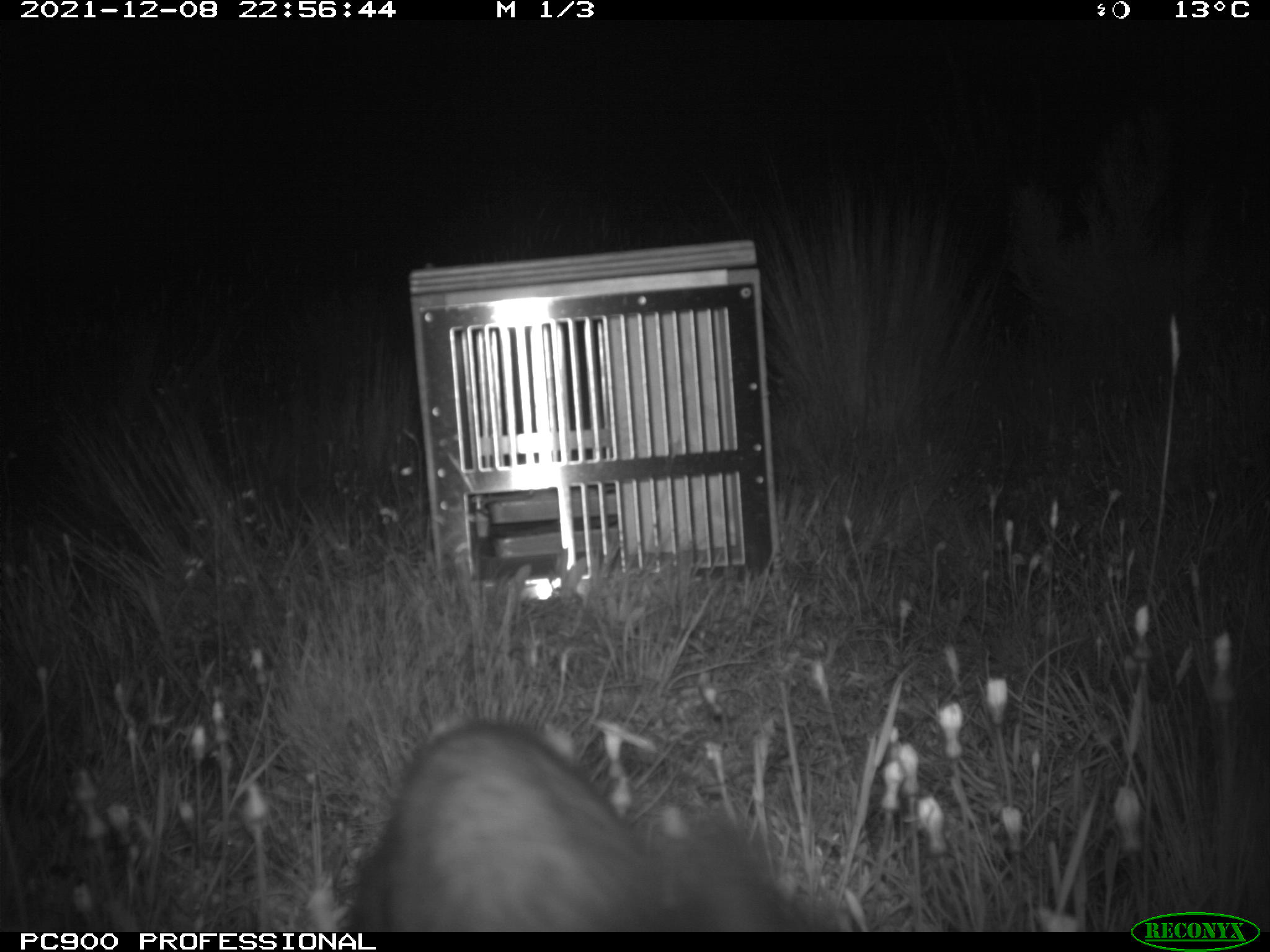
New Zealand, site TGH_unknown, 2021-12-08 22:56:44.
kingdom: Animalia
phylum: Chordata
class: Mammalia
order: Carnivora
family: Mustelidae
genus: Mustela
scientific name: Mustela furo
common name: ferret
Ferret (Mustela furo).